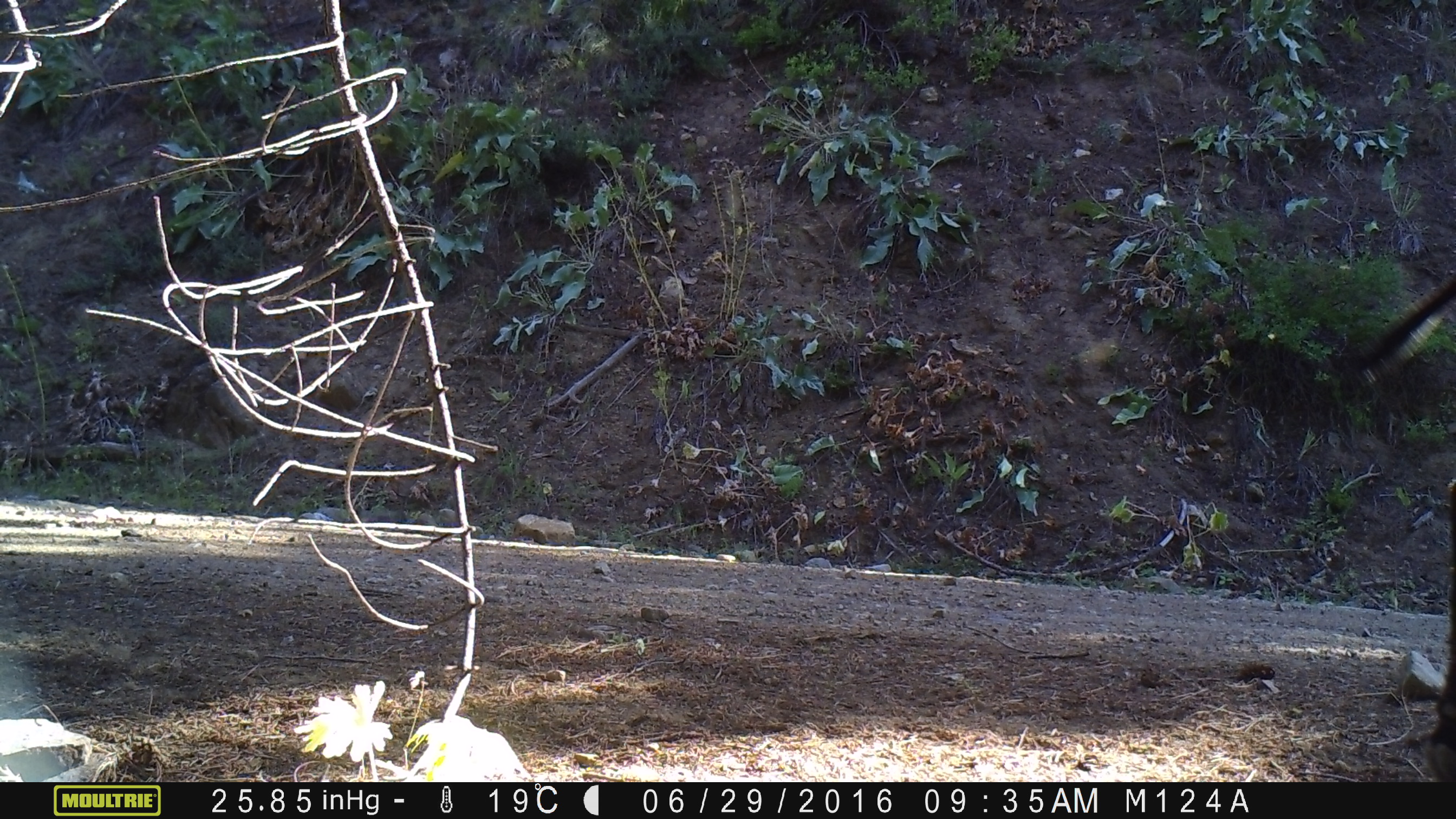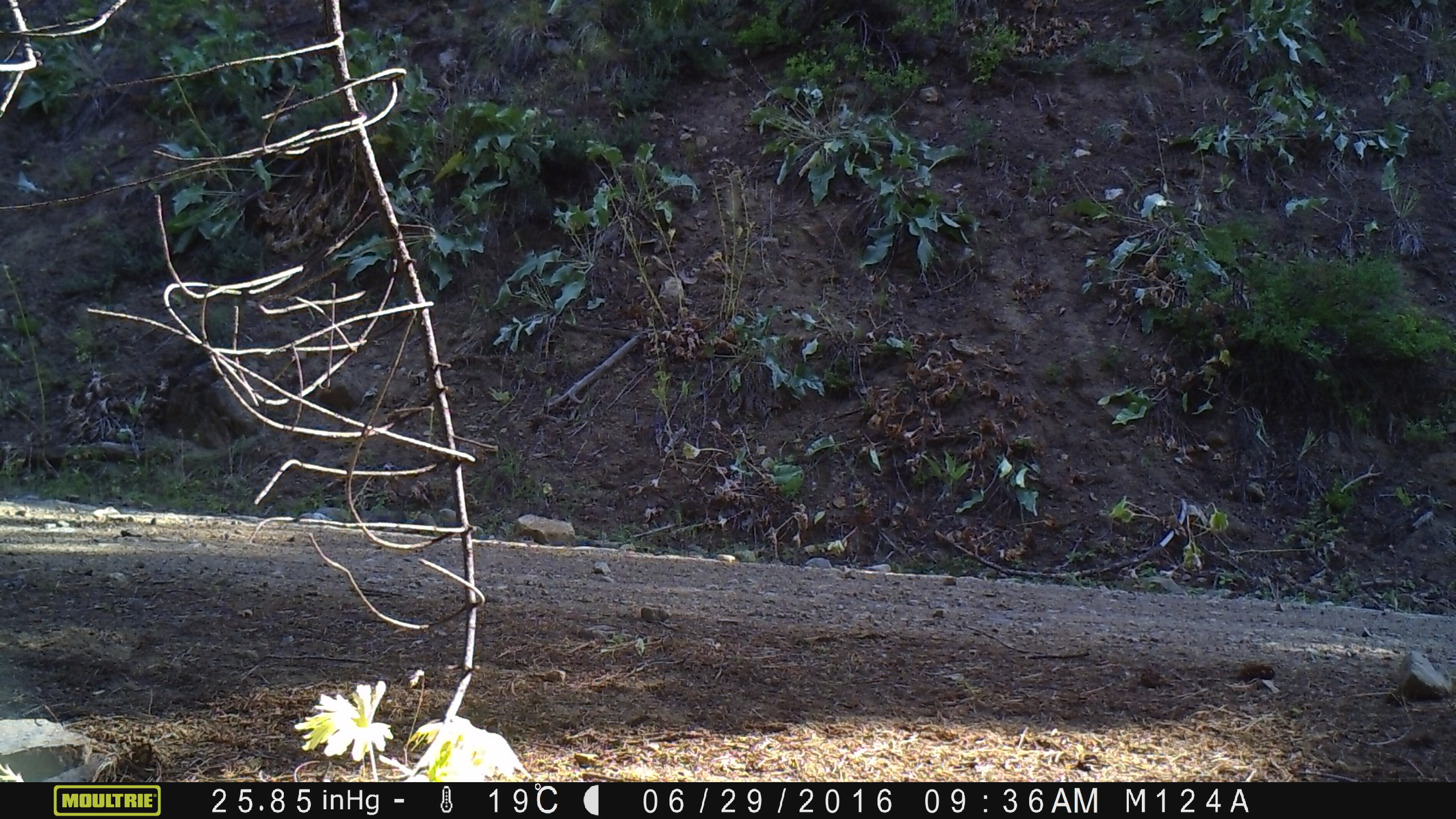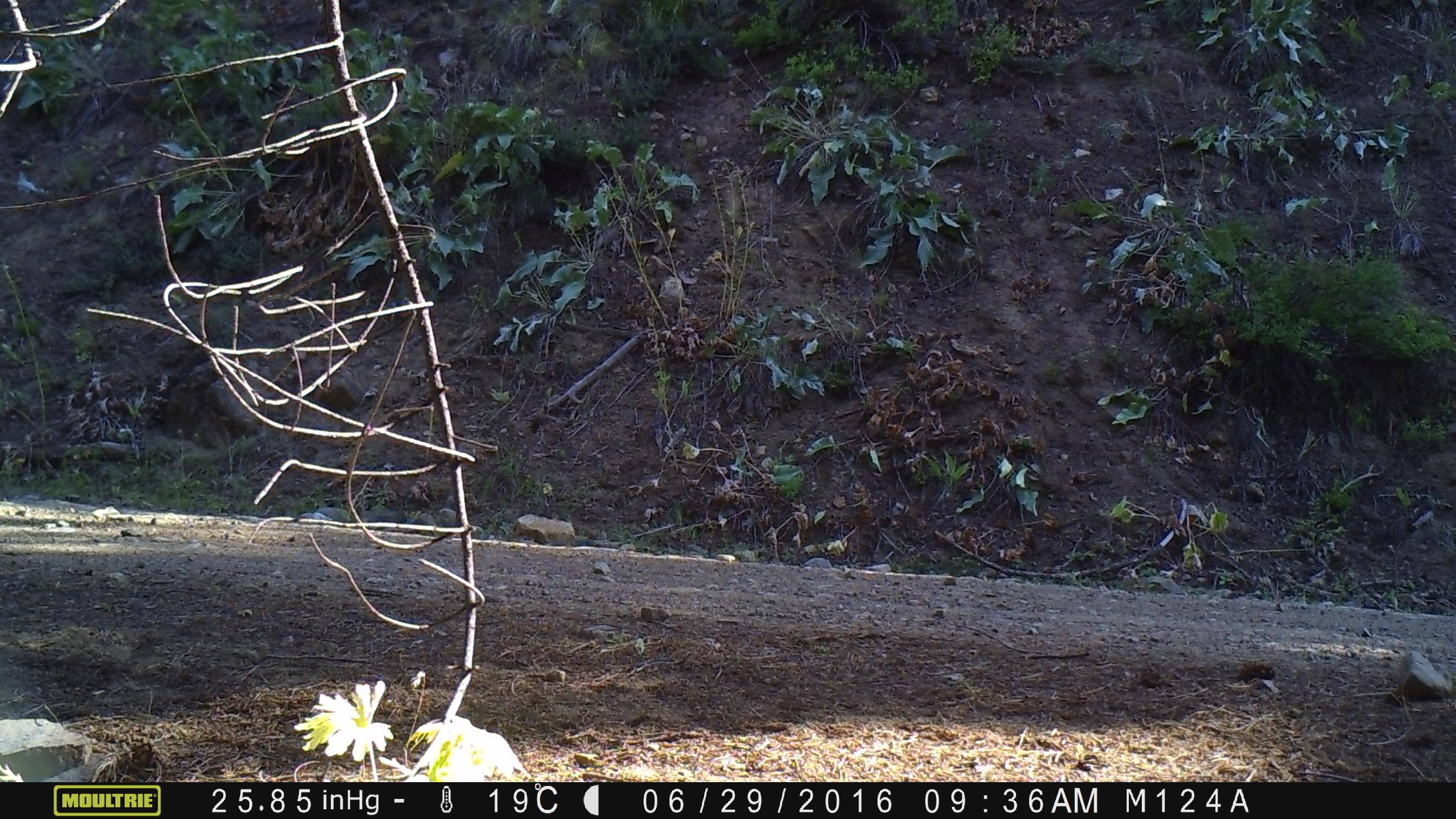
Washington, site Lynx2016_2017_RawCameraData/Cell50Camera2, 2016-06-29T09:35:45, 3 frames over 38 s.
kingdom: Animalia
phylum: Chordata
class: Mammalia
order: Artiodactyla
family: Bovidae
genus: Bos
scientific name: Bos taurus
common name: domestic cattle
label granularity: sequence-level